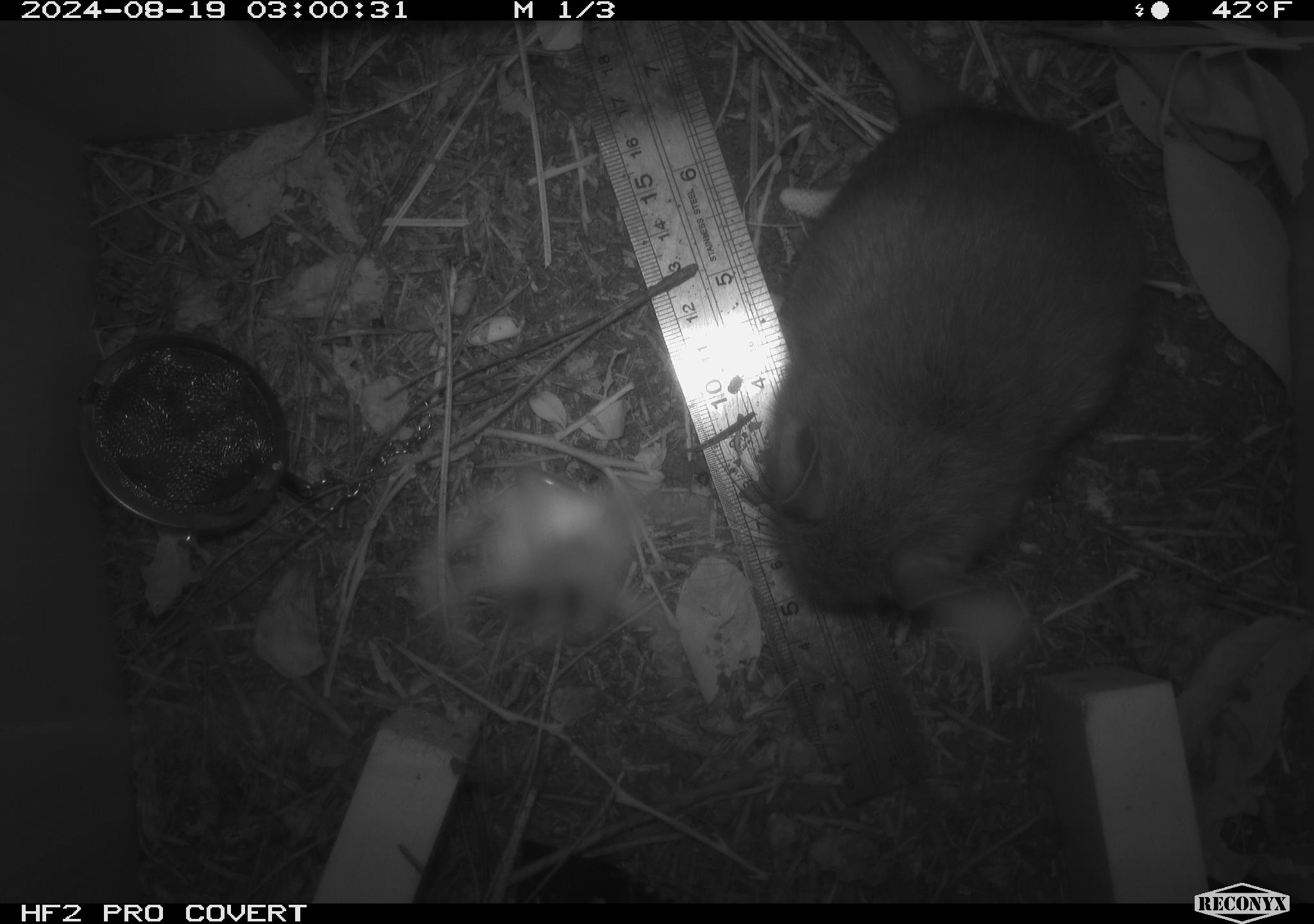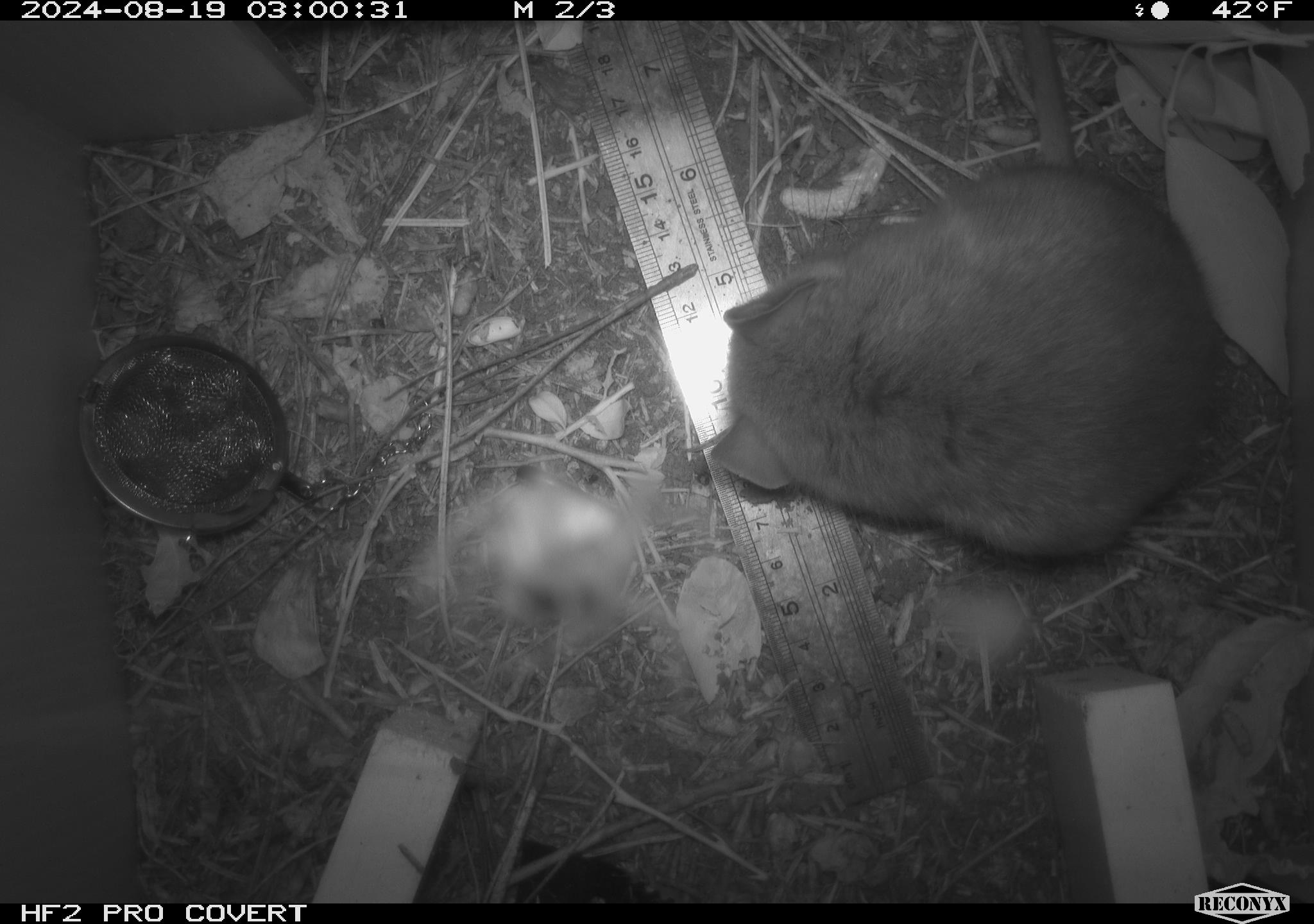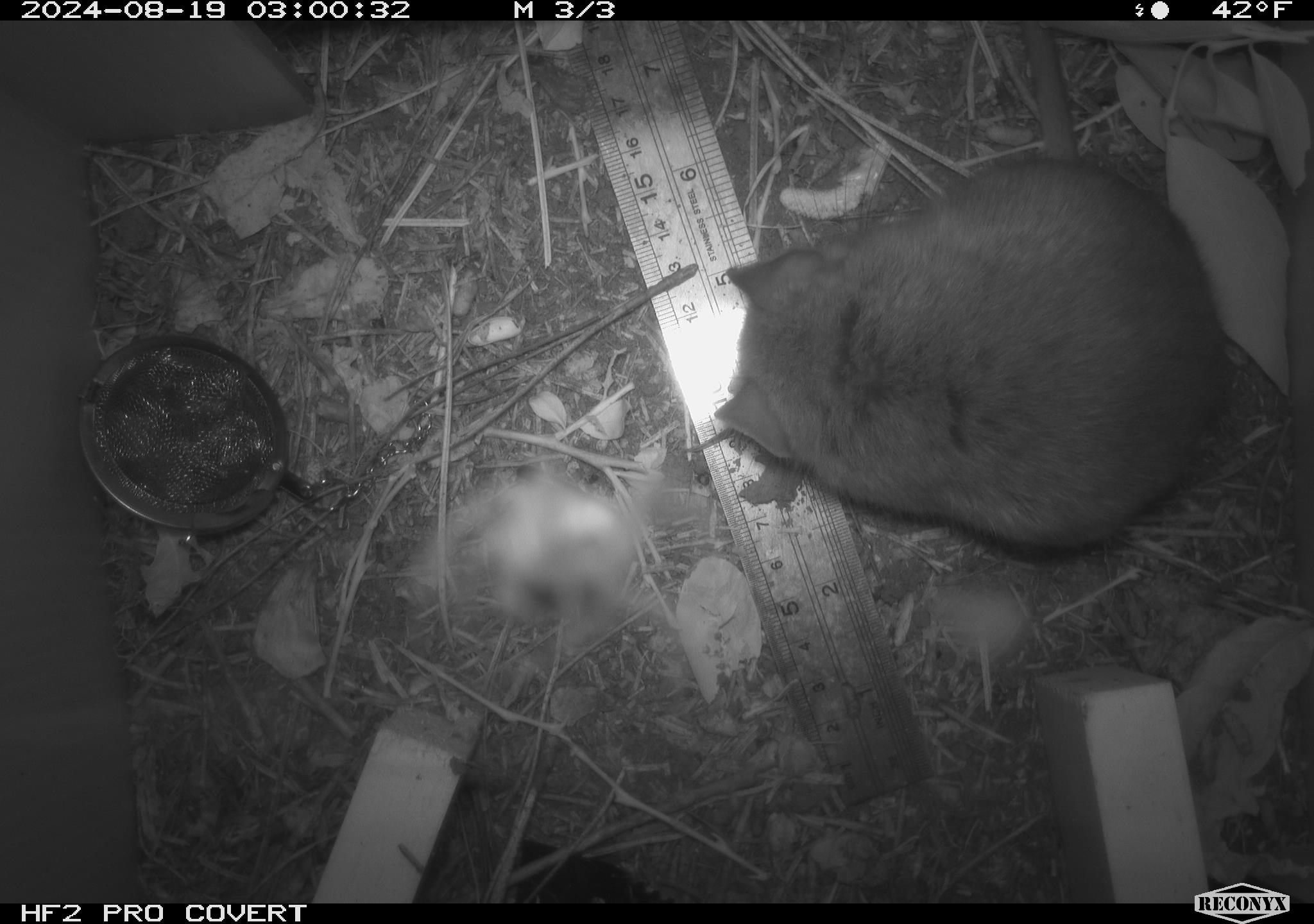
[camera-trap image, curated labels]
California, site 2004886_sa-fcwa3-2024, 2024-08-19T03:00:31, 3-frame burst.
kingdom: Animalia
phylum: Chordata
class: Mammalia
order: Rodentia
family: Cricetidae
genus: Neotoma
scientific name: Neotoma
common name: pack rat or woodrat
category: neotoma species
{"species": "neotoma species (pack rat or woodrat) (Neotoma)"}